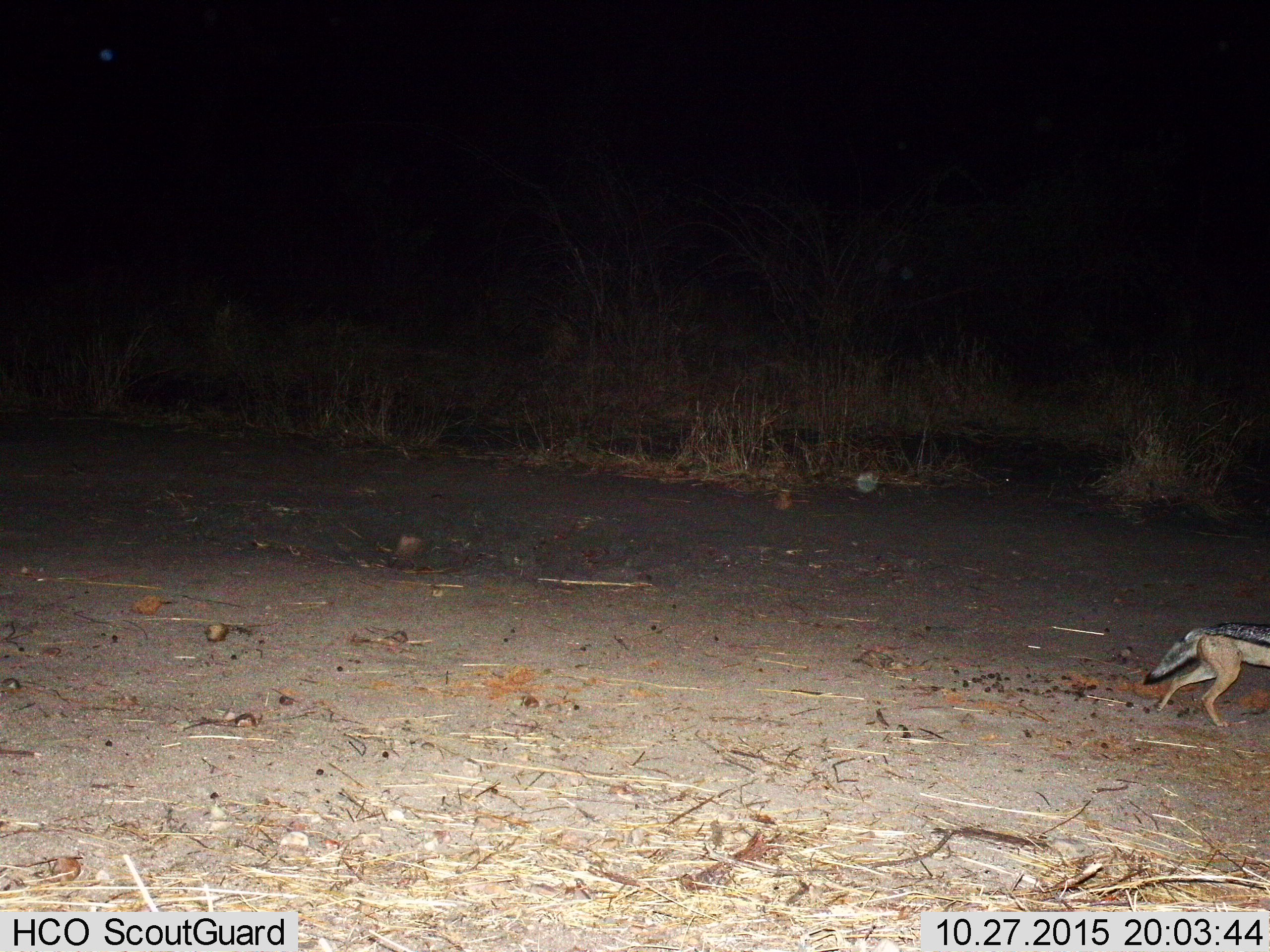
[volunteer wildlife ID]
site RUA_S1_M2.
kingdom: Animalia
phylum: Chordata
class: Mammalia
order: Carnivora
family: Canidae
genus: Lupulella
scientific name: Lupulella mesomelas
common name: black-backed jackal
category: jackalblackbacked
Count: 1.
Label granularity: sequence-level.